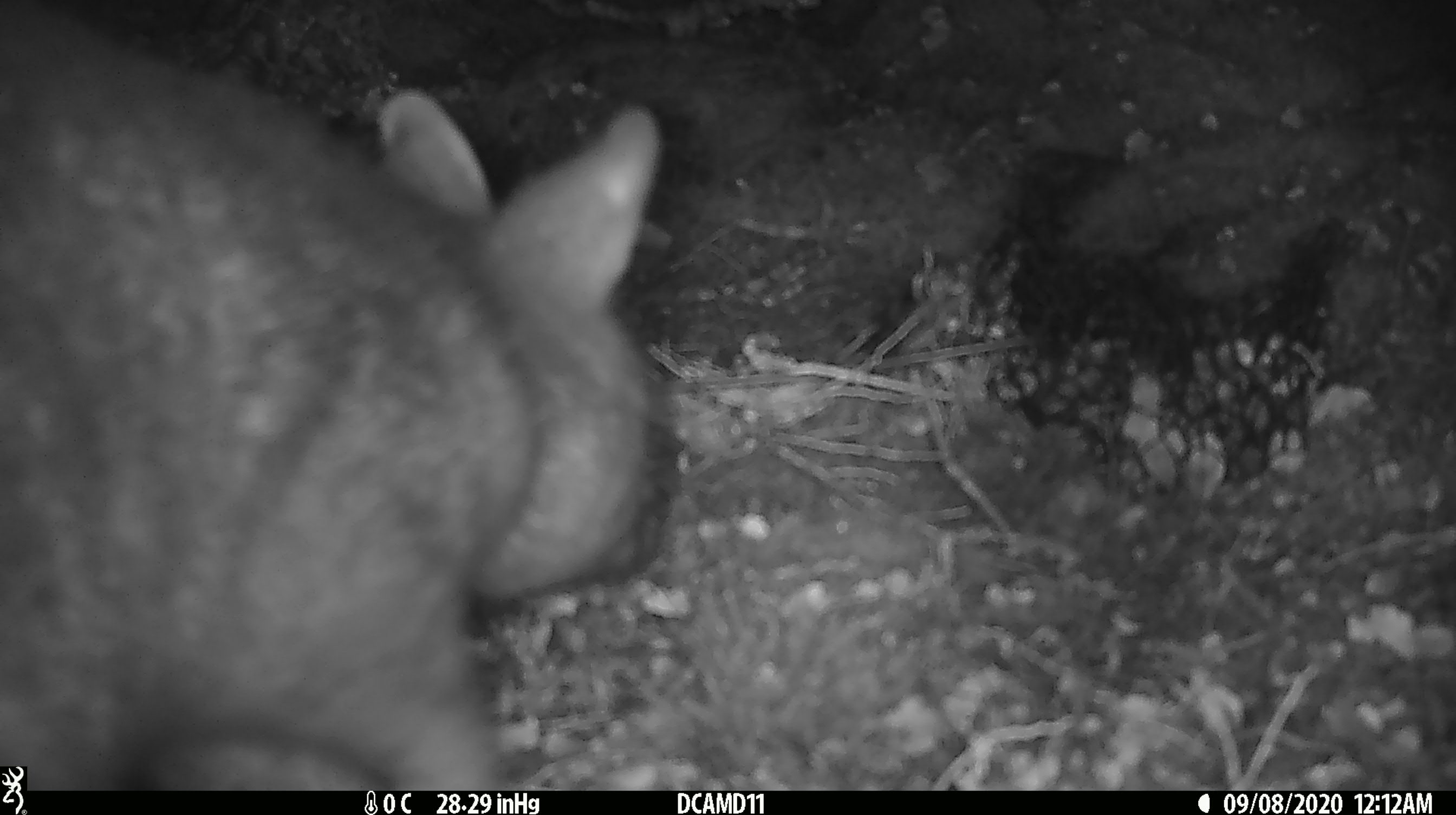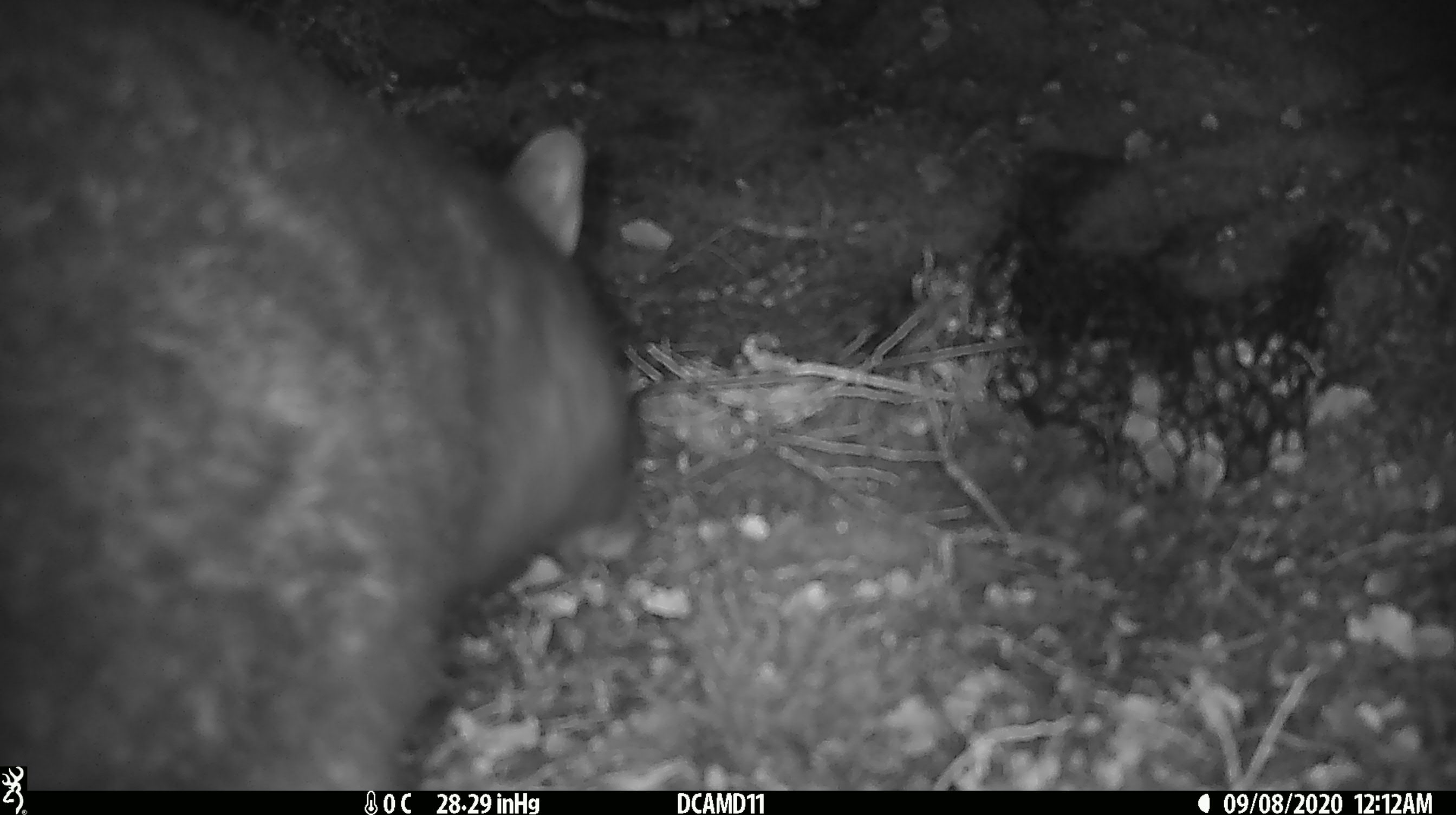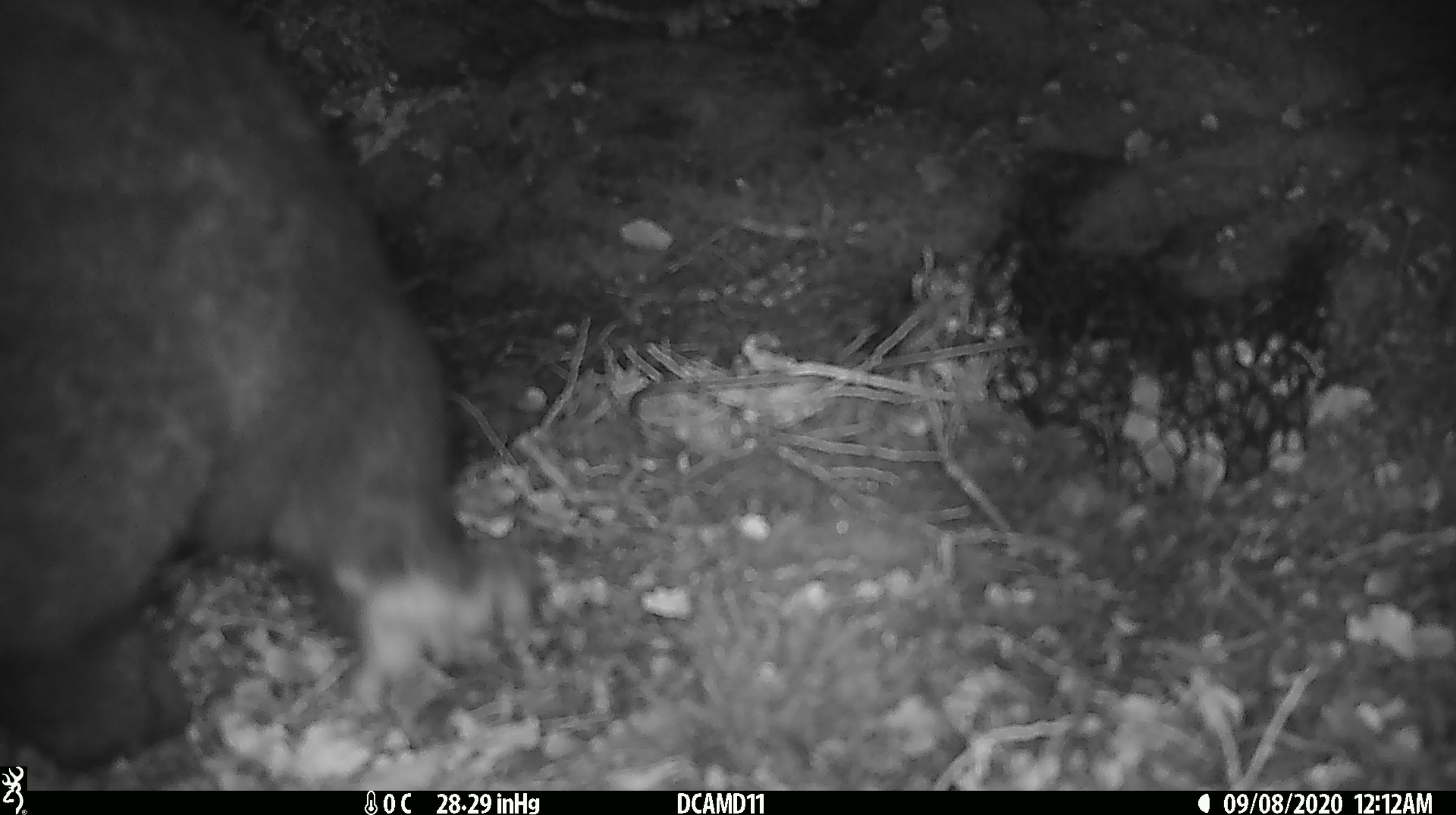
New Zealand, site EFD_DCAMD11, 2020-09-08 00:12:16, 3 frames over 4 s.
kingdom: Animalia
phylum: Chordata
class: Mammalia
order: Diprotodontia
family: Phalangeridae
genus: Trichosurus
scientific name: Trichosurus vulpecula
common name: common brushtail possum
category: possum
Possum (common brushtail possum) (Trichosurus vulpecula).